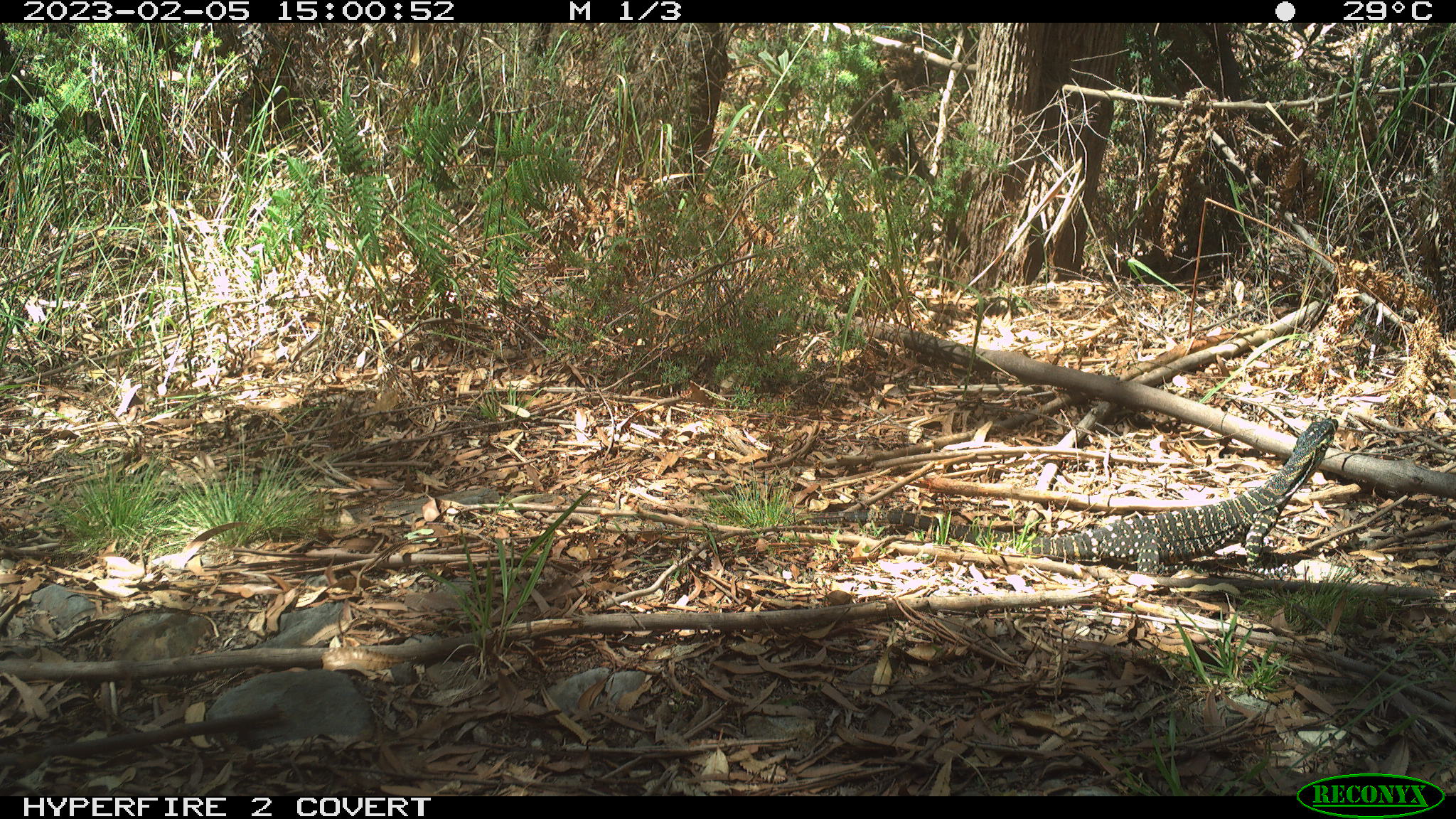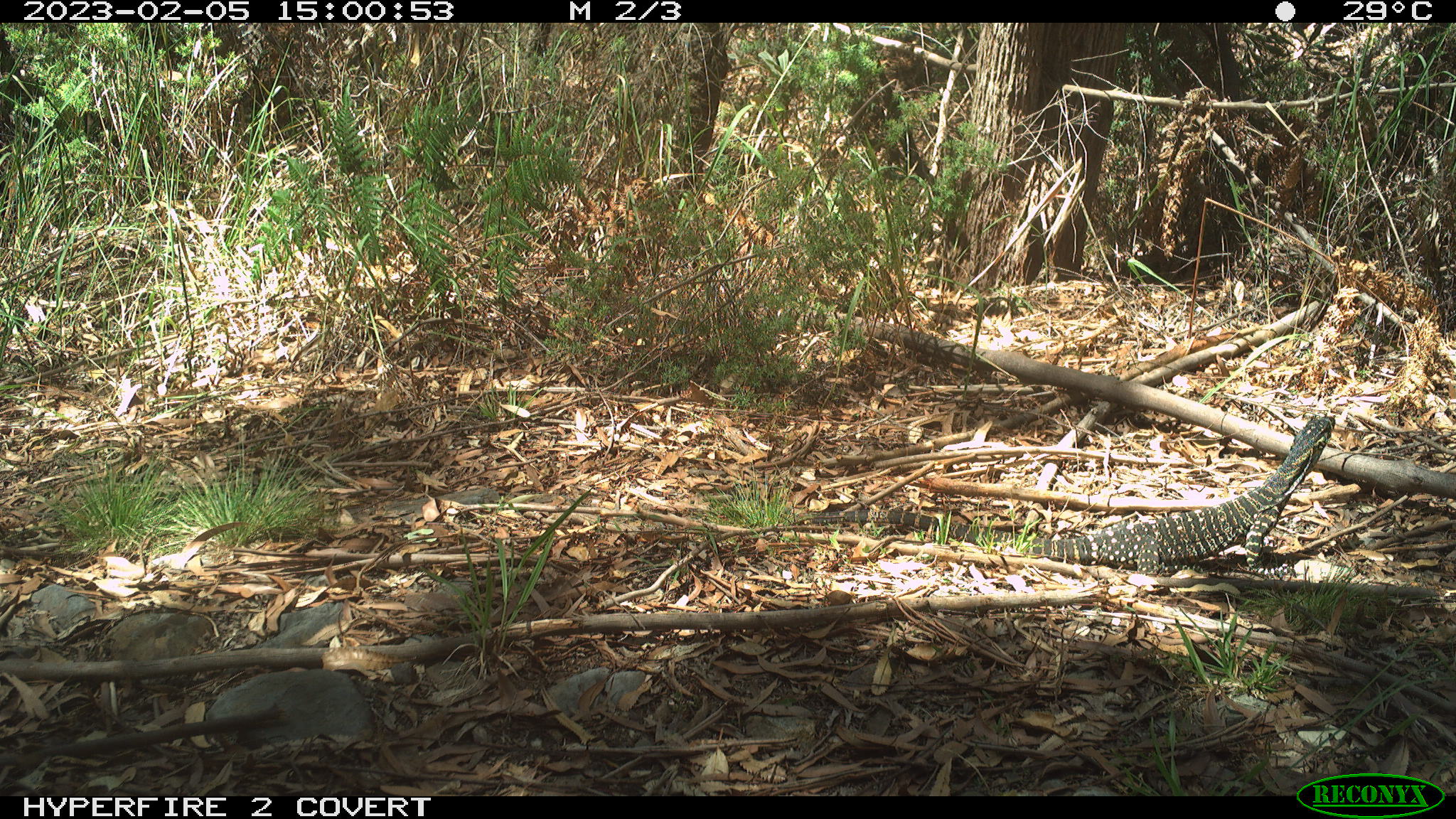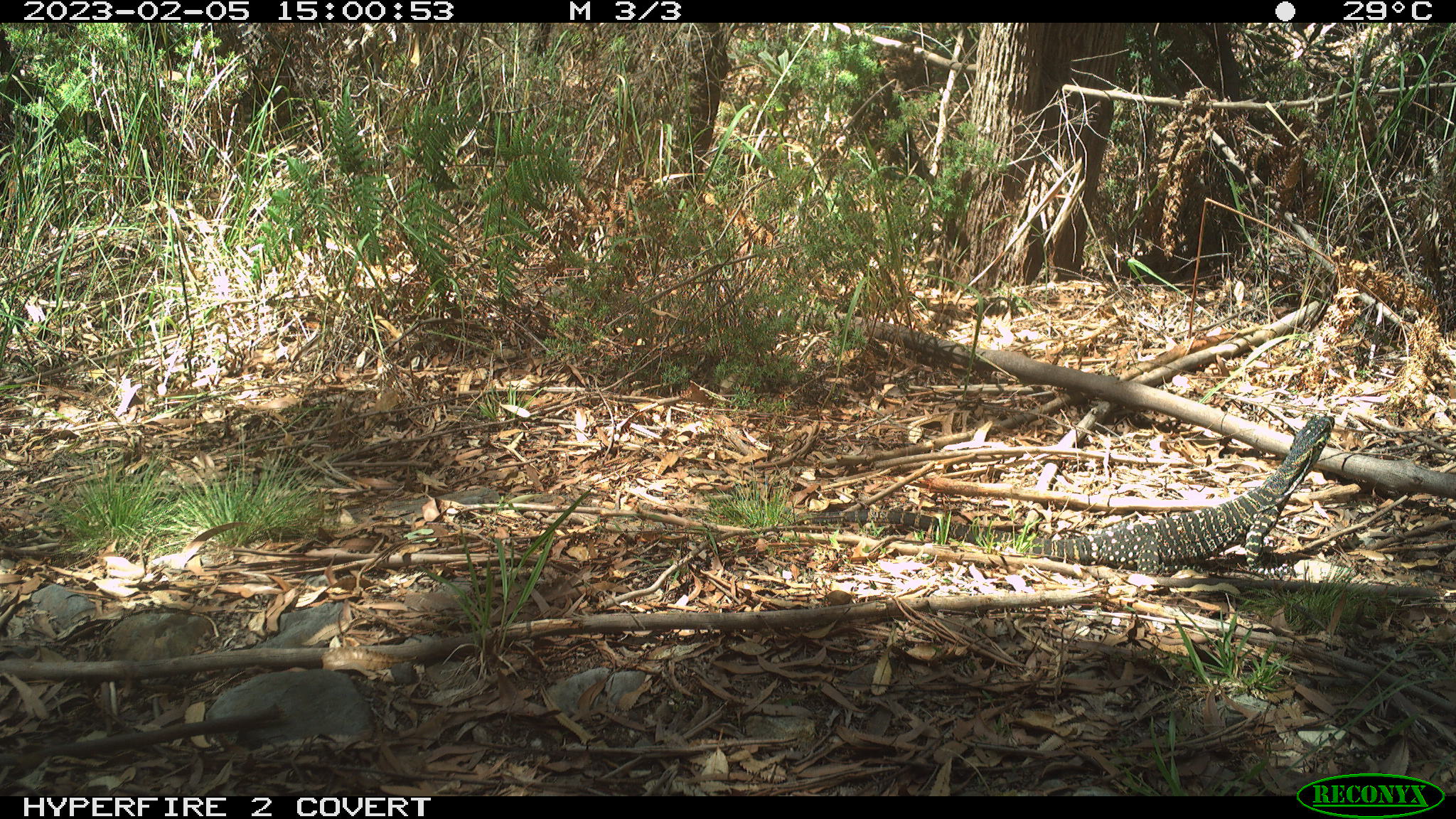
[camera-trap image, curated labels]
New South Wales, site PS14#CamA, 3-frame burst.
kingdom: Animalia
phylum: Chordata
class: Reptilia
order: Squamata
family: Varanidae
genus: Varanus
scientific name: Varanus varius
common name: lace monitor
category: goanna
Goanna (lace monitor) (Varanus varius).